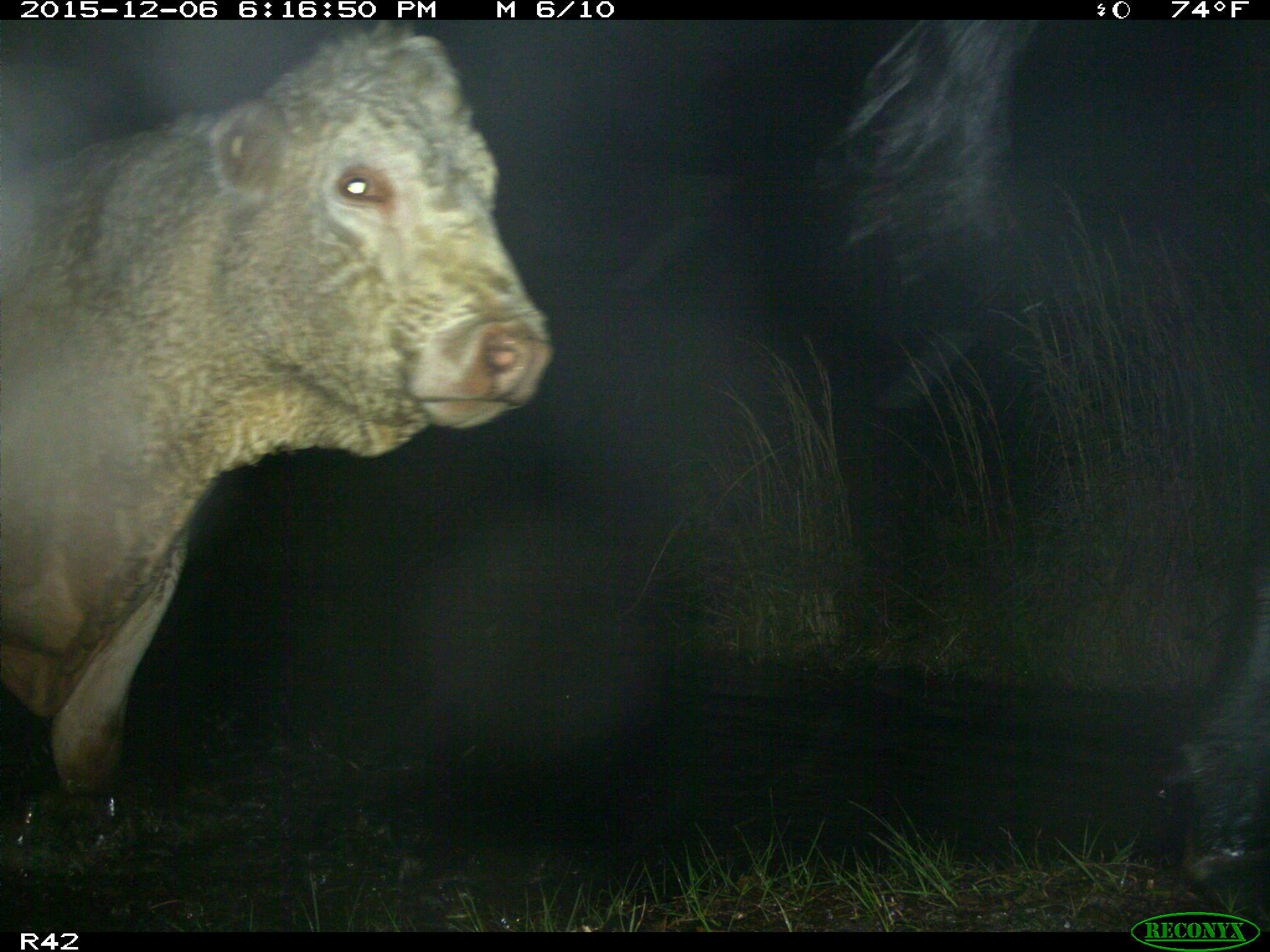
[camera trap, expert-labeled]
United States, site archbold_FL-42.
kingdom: Animalia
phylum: Chordata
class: Mammalia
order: Artiodactyla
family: Bovidae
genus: Bos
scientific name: Bos taurus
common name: domestic cow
Bos taurus (domestic cow).